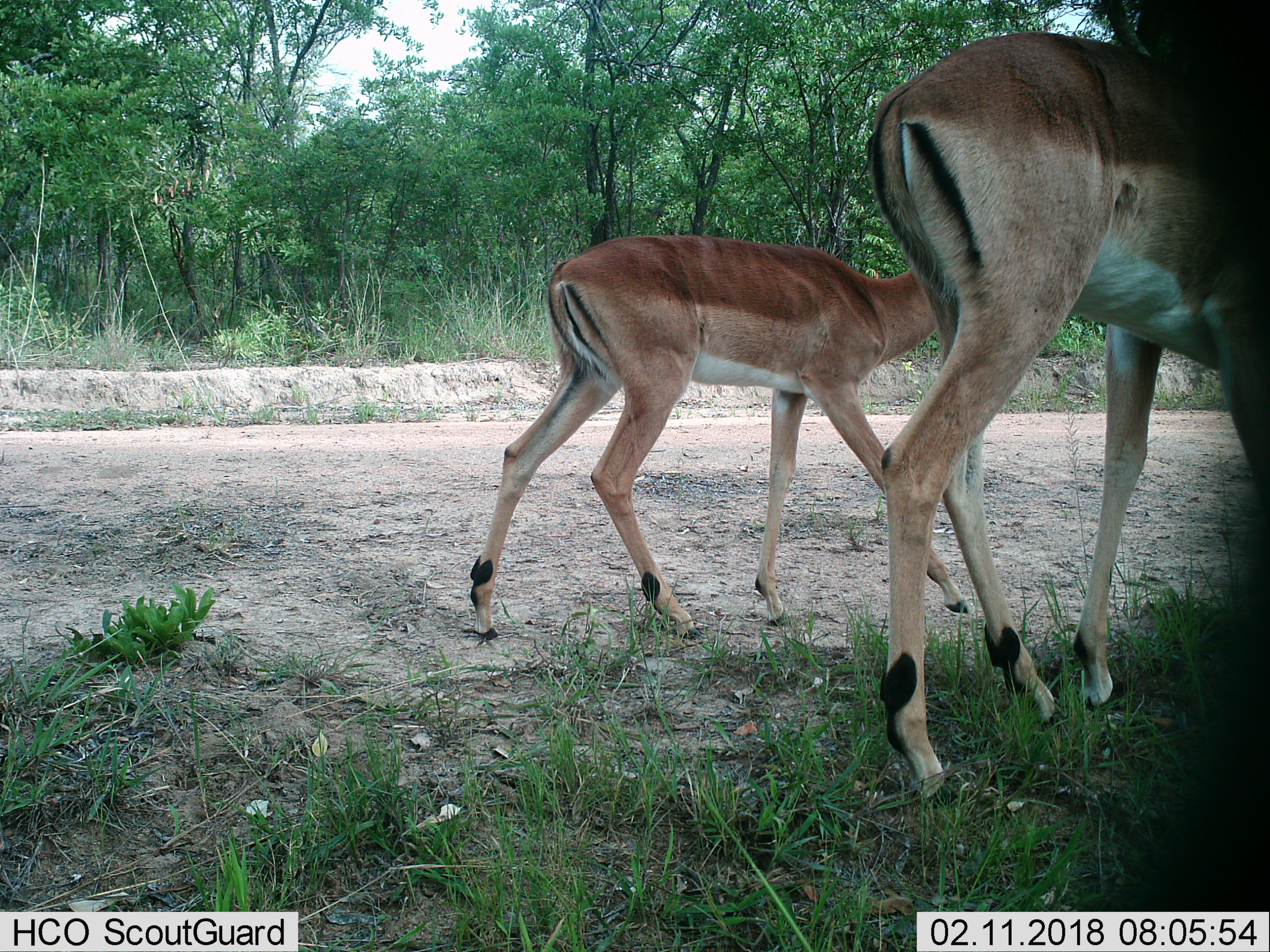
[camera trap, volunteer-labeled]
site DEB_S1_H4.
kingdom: Animalia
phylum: Chordata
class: Mammalia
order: Artiodactyla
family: Bovidae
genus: Aepyceros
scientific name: Aepyceros melampus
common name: impala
Impala (Aepyceros melampus), count 2. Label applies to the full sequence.